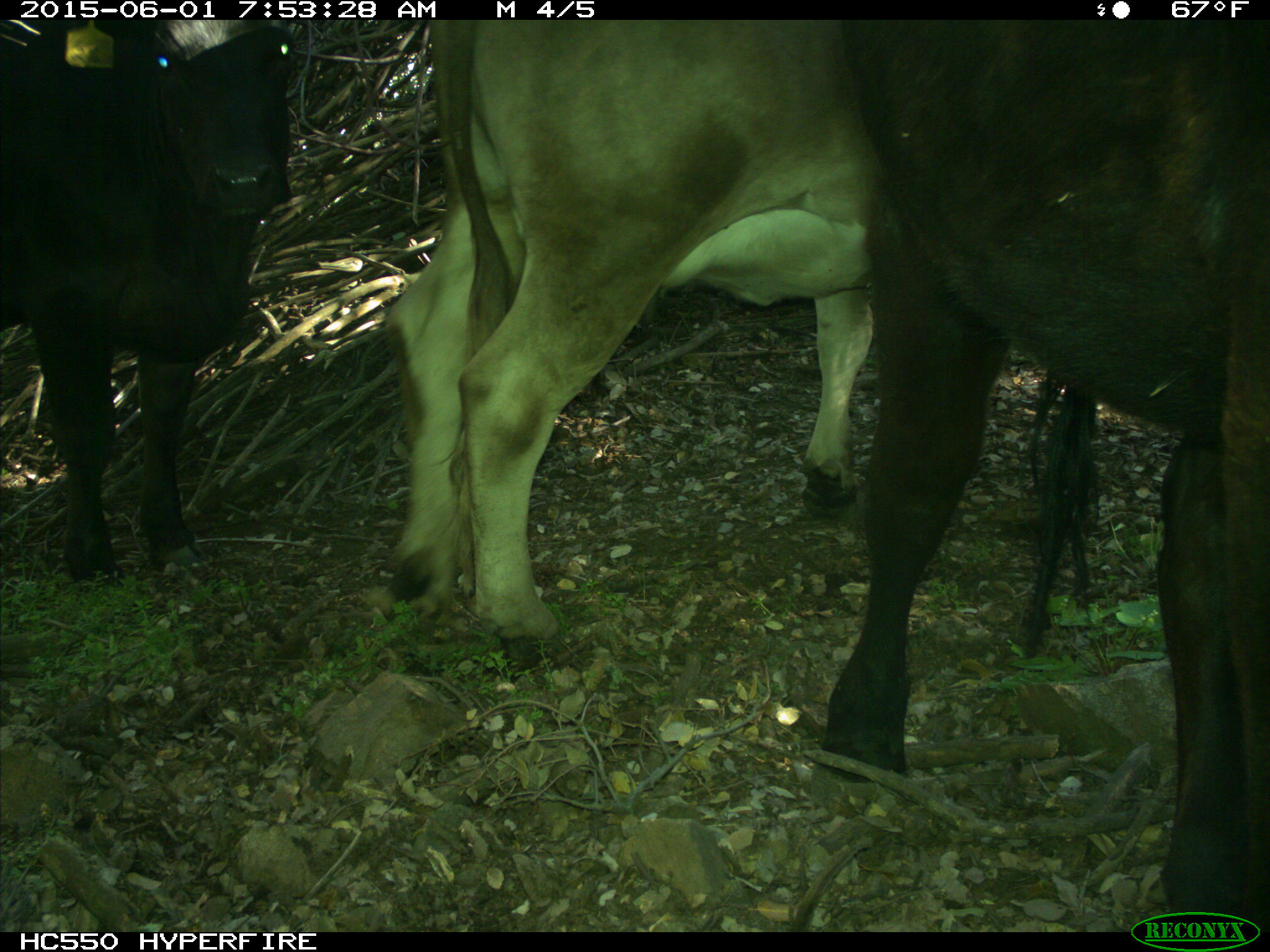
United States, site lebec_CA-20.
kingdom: Animalia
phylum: Chordata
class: Mammalia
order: Artiodactyla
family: Bovidae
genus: Bos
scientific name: Bos taurus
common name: domestic cow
Bos taurus (domestic cow).